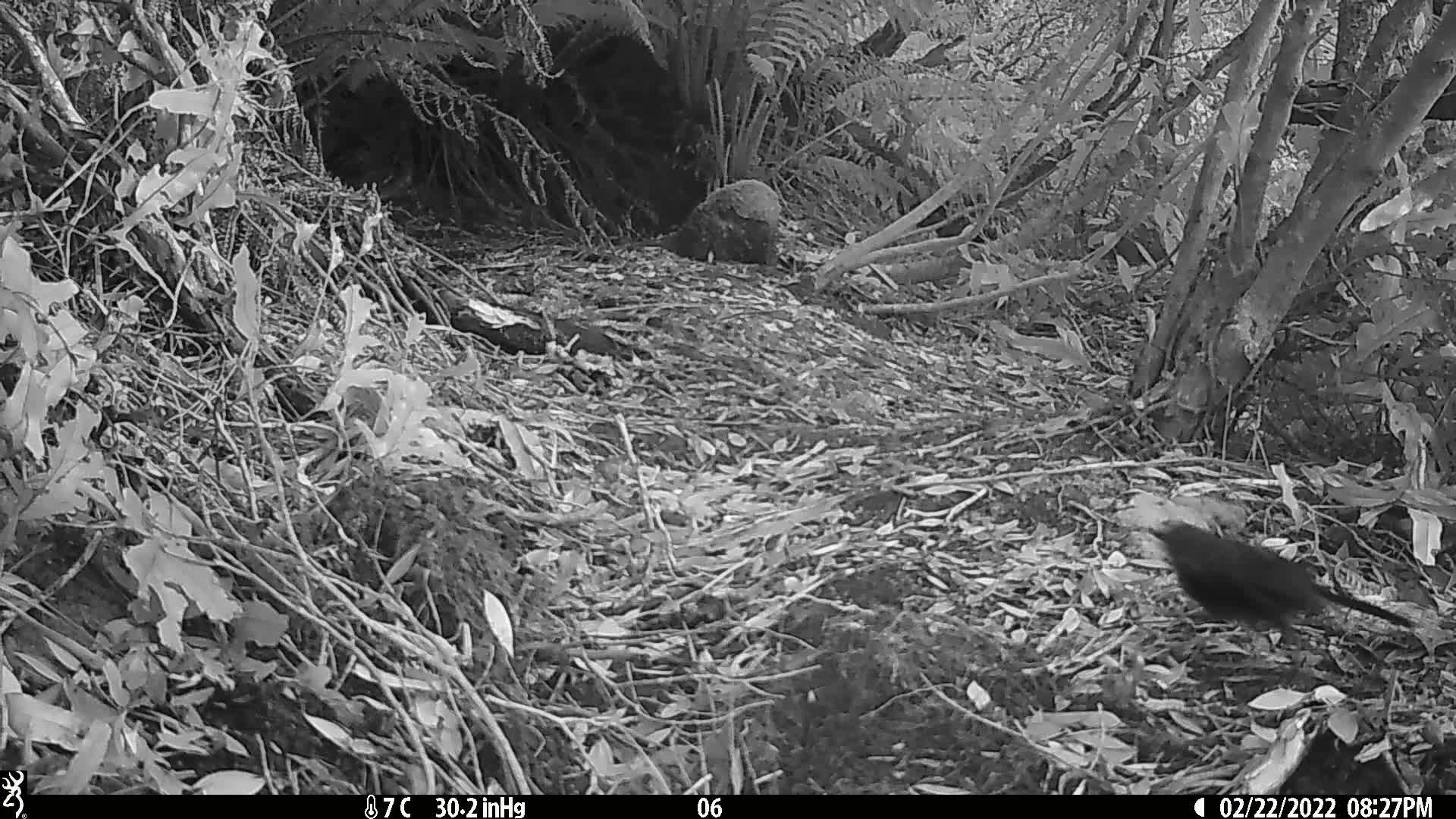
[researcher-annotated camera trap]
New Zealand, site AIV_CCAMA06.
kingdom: Animalia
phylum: Chordata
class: Aves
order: Passeriformes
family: Turdidae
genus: Turdus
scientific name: Turdus merula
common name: eurasian blackbird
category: blackbird